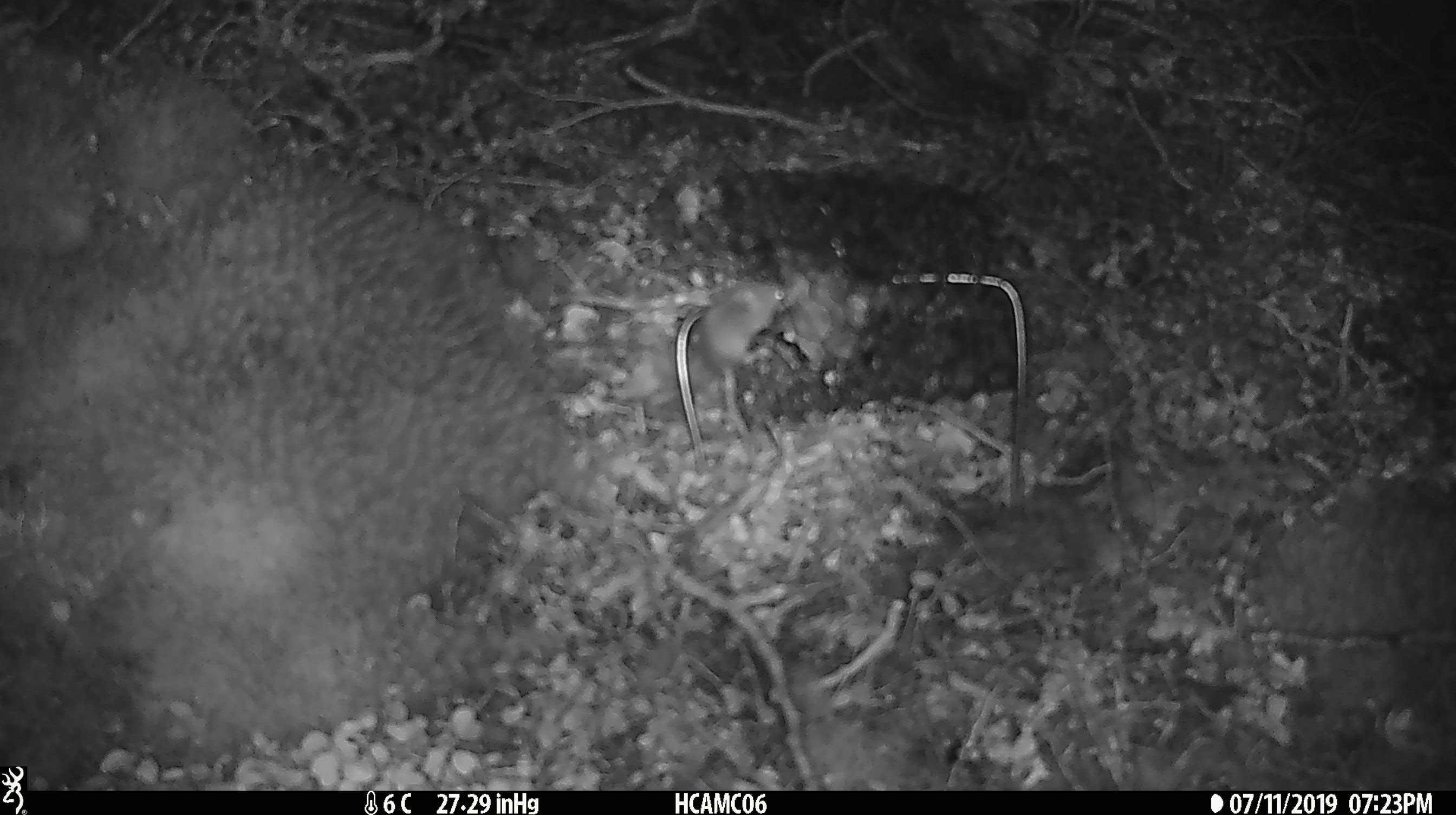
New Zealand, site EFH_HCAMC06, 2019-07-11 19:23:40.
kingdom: Animalia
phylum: Chordata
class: Mammalia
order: Rodentia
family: Muridae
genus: Mus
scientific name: Mus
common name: mouse